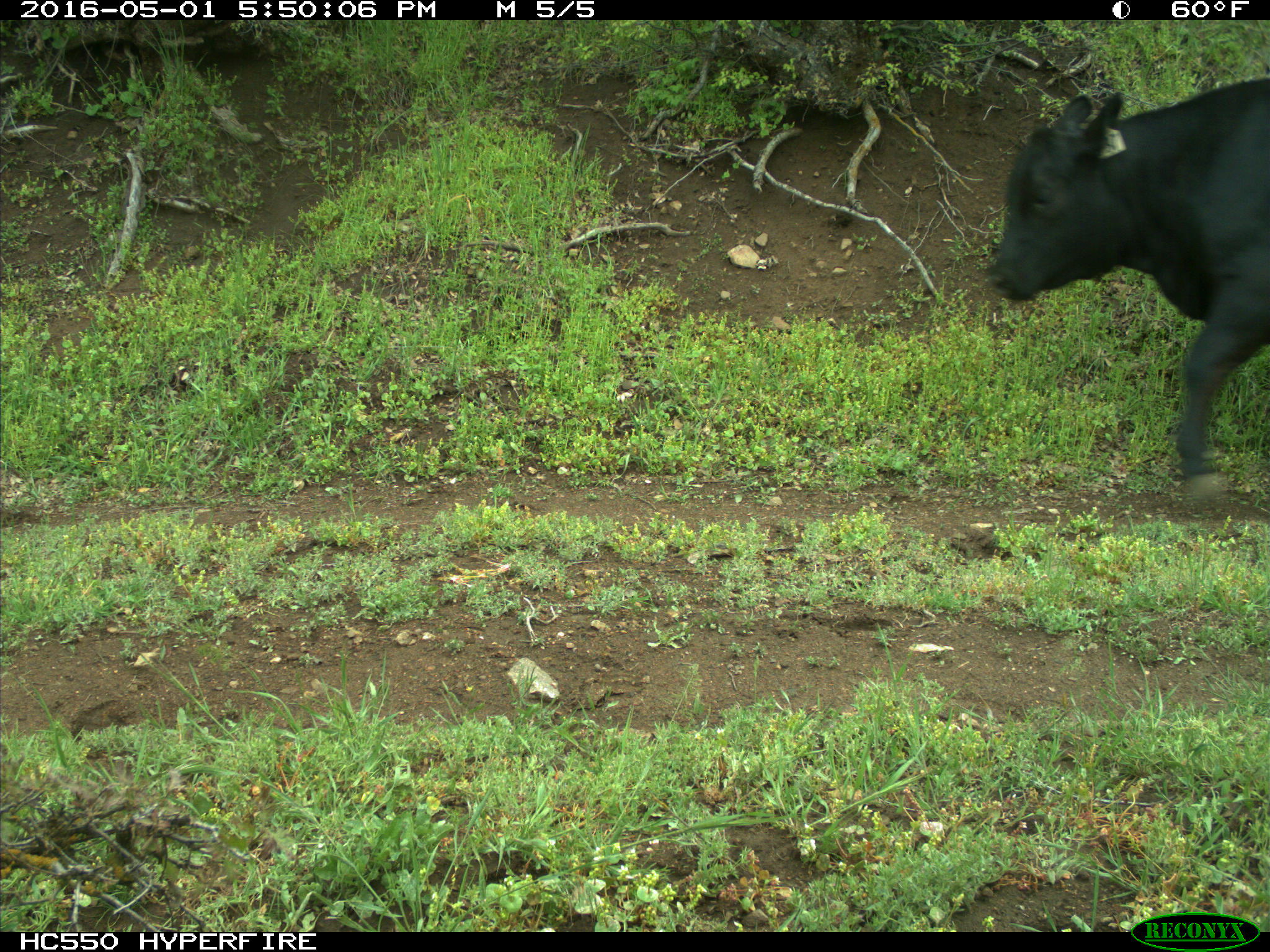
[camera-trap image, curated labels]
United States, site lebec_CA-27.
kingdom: Animalia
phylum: Chordata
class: Mammalia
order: Artiodactyla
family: Bovidae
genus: Bos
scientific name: Bos taurus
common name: domestic cow